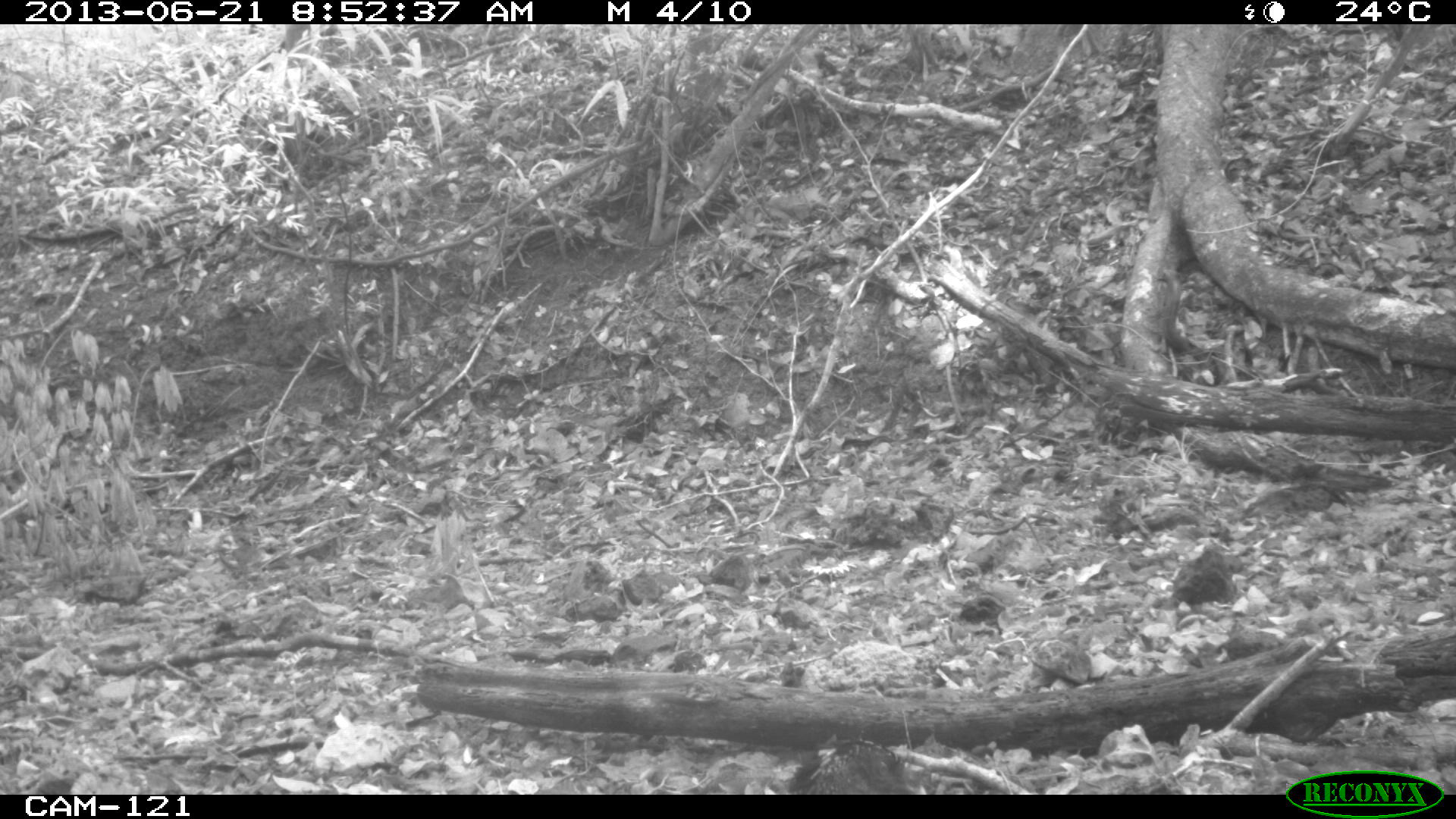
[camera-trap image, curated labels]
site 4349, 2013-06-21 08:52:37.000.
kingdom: Animalia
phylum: Chordata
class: Aves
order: Galliformes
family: Cracidae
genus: Crax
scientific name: Crax rubra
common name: great curassow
Crax rubra (great curassow), count 1, sex female.